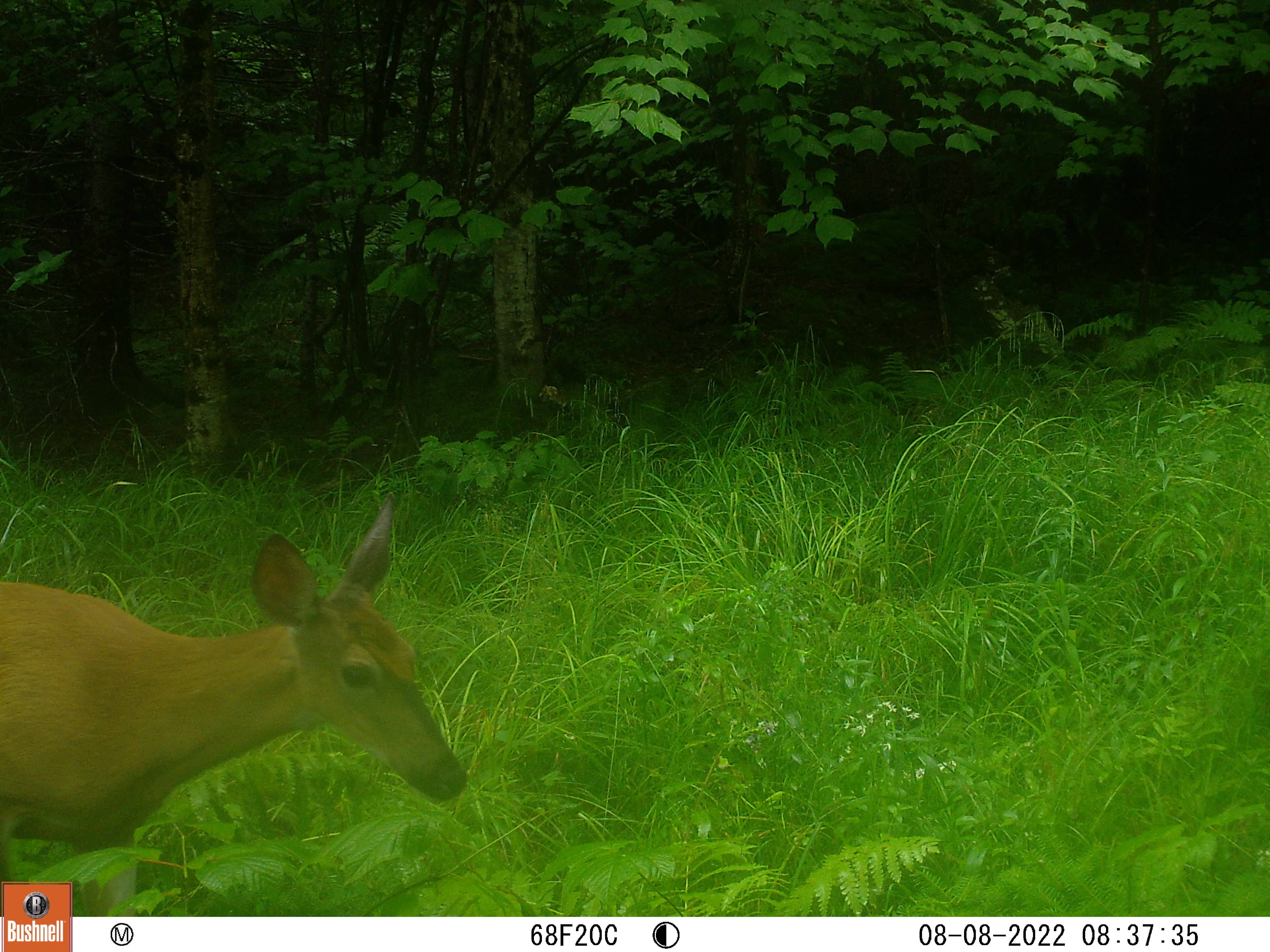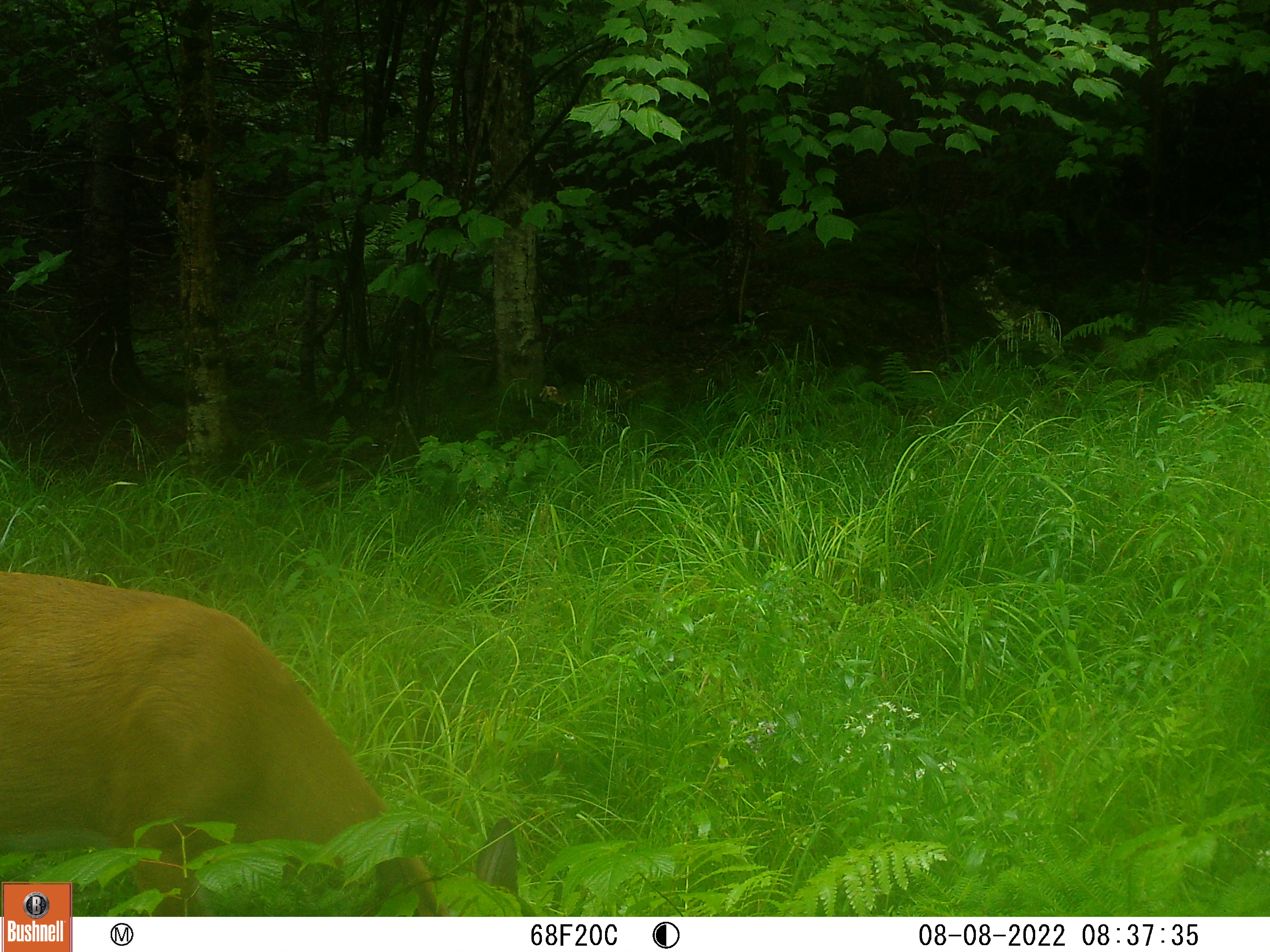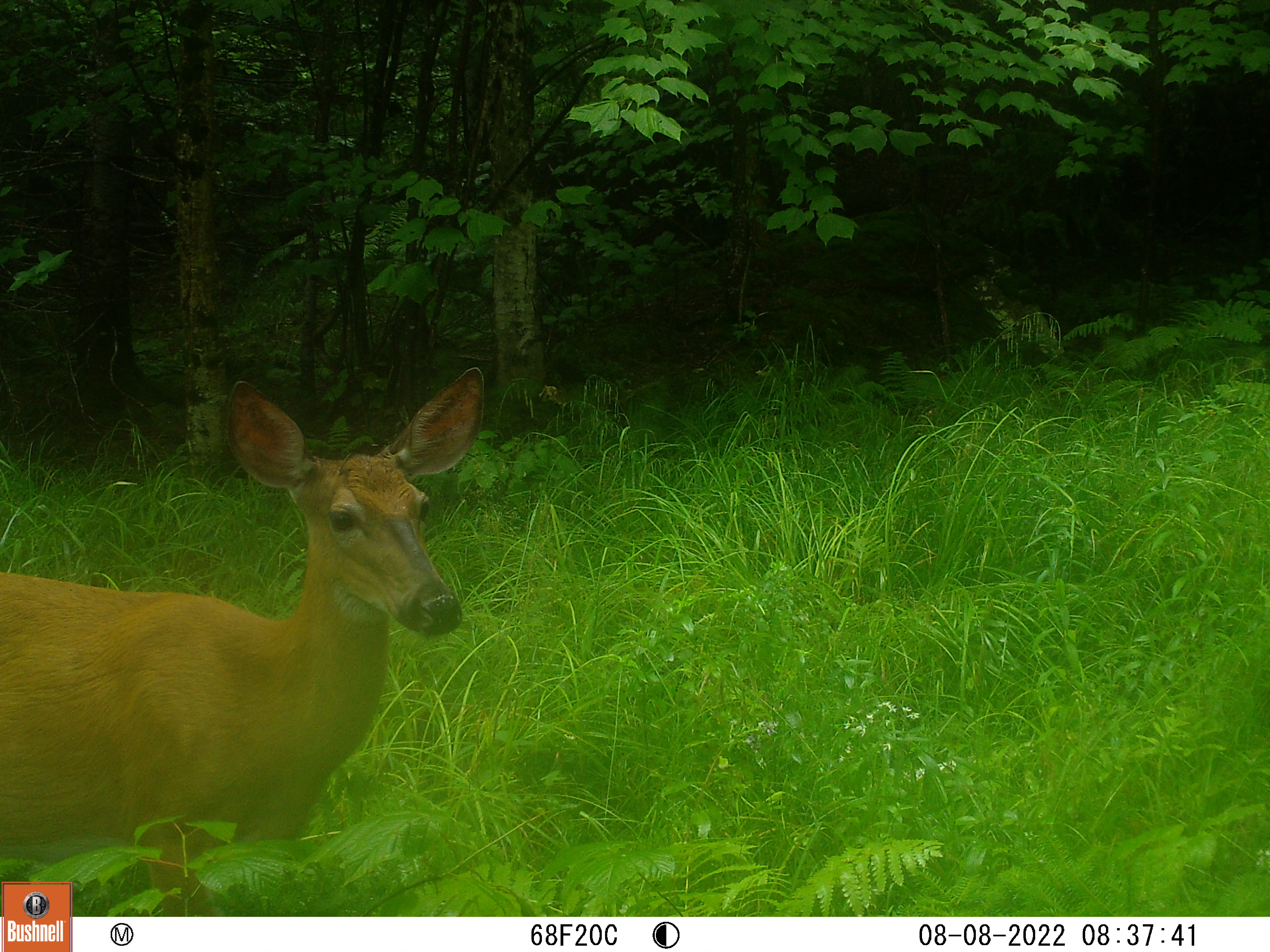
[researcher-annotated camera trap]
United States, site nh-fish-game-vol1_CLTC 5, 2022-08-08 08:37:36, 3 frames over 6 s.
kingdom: Animalia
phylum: Chordata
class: Mammalia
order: Artiodactyla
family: Cervidae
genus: Odocoileus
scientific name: Odocoileus virginianus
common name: white-tailed deer